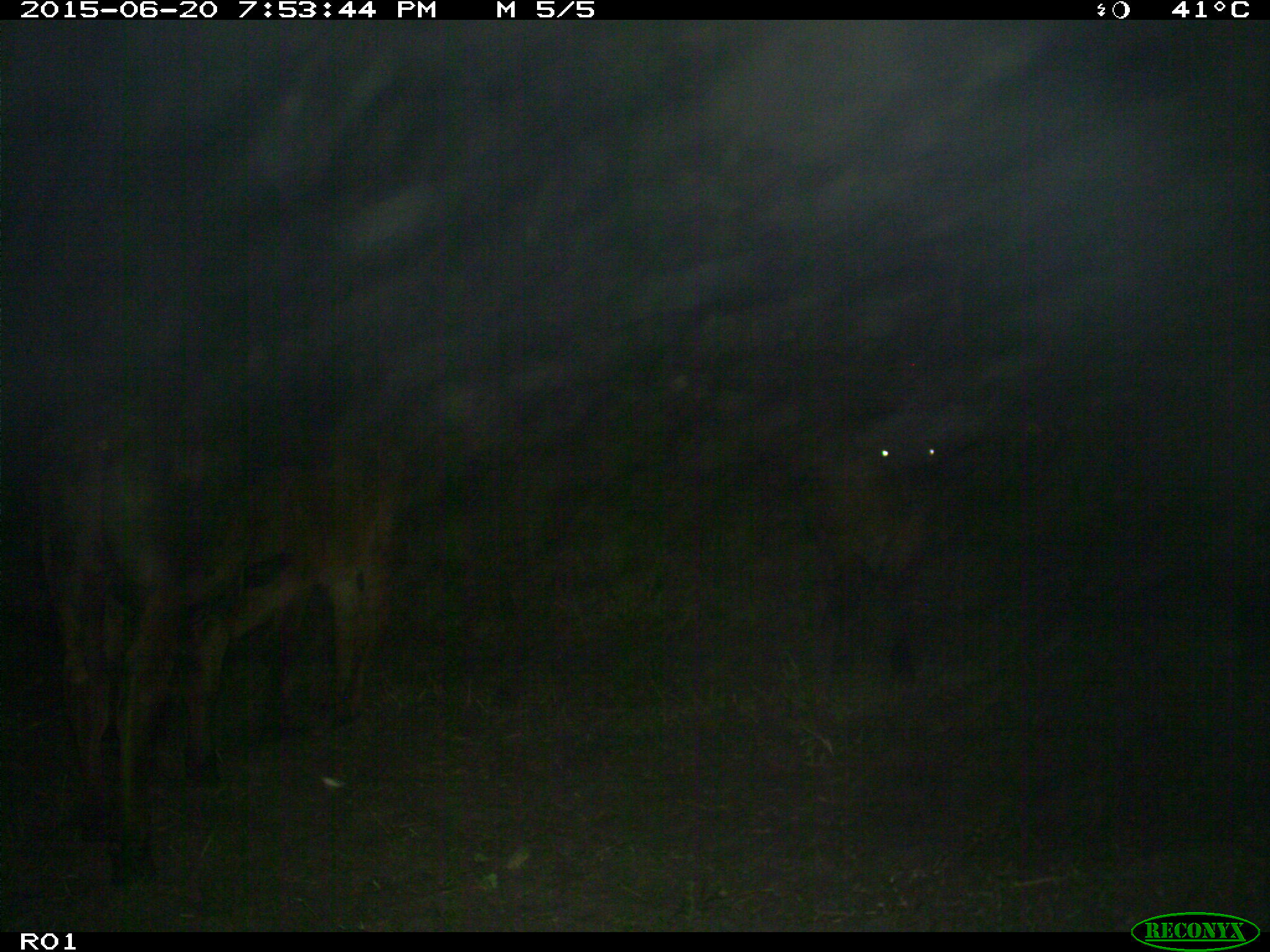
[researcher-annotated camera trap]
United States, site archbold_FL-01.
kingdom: Animalia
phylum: Chordata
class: Mammalia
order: Artiodactyla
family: Bovidae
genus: Bos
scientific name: Bos taurus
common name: domestic cow